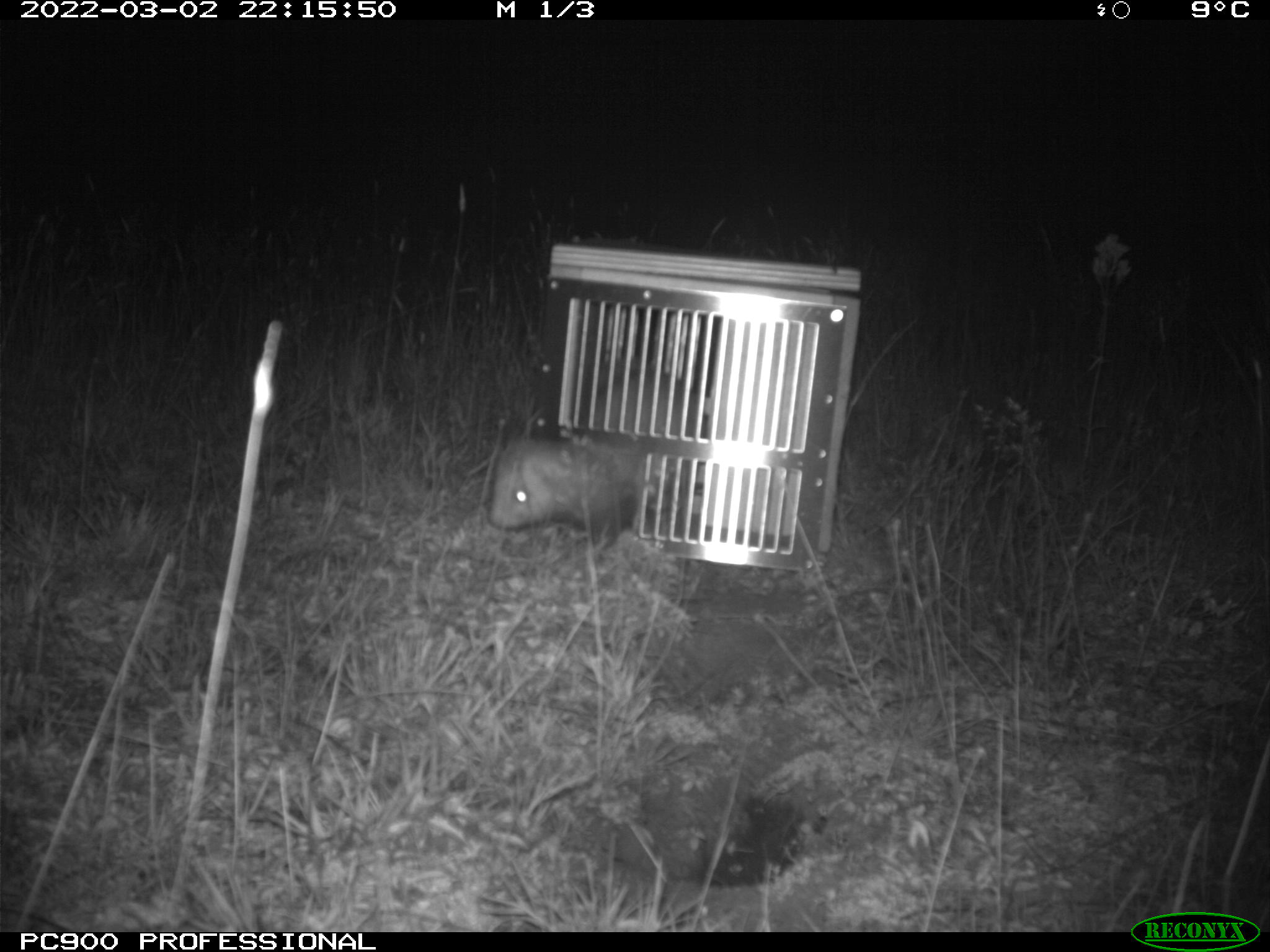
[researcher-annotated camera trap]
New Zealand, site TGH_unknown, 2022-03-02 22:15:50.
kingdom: Animalia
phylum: Chordata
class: Mammalia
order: Carnivora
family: Mustelidae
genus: Mustela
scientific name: Mustela furo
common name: ferret